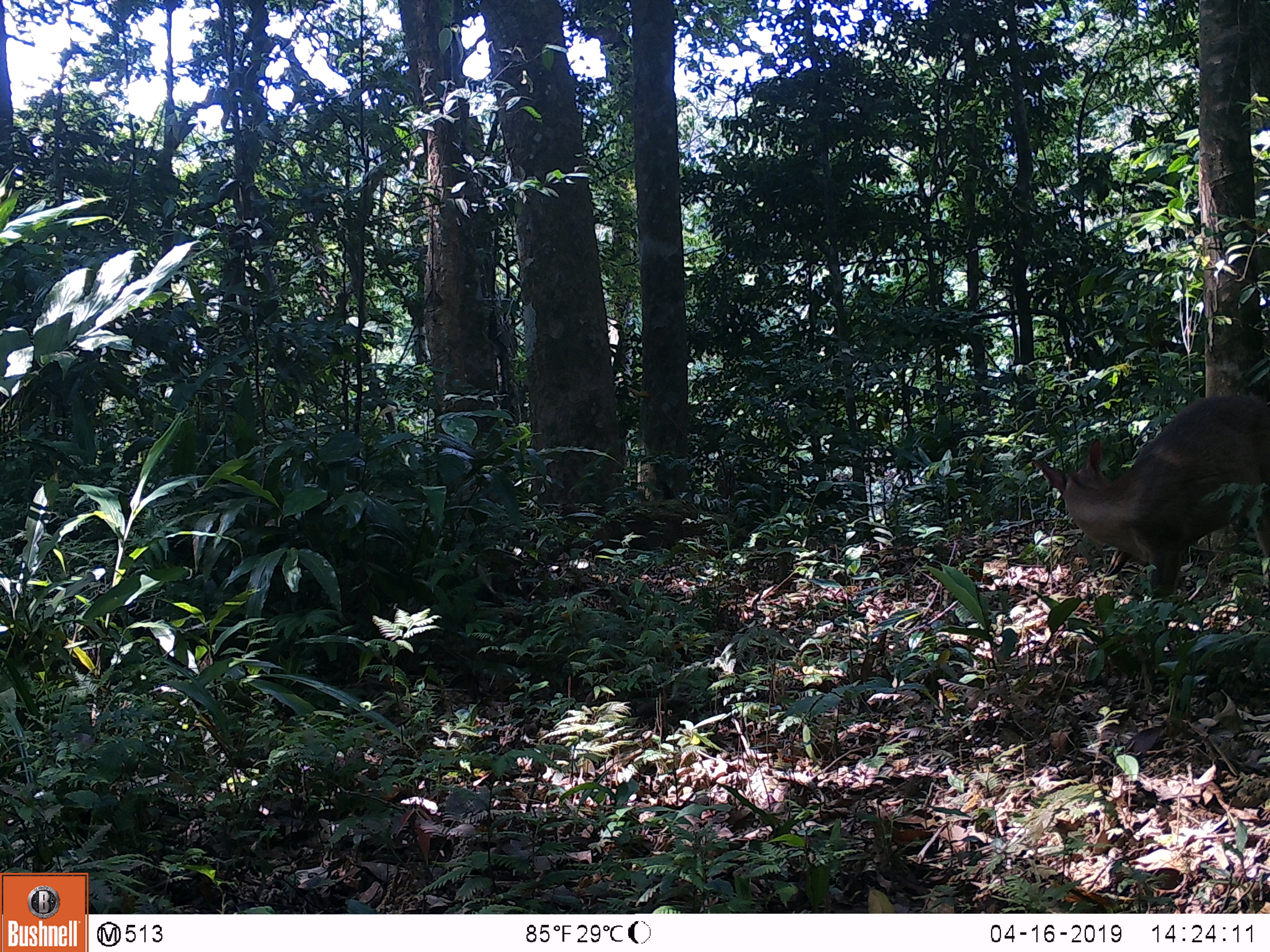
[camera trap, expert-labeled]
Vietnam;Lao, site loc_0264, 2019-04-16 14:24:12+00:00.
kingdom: Animalia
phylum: Chordata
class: Mammalia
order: Artiodactyla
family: Cervidae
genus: Muntiacus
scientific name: Muntiacus vuquangensis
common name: large-antlered muntjac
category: large antlered muntjac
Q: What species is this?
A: Large antlered muntjac (large-antlered muntjac) (Muntiacus vuquangensis).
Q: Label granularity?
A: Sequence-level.